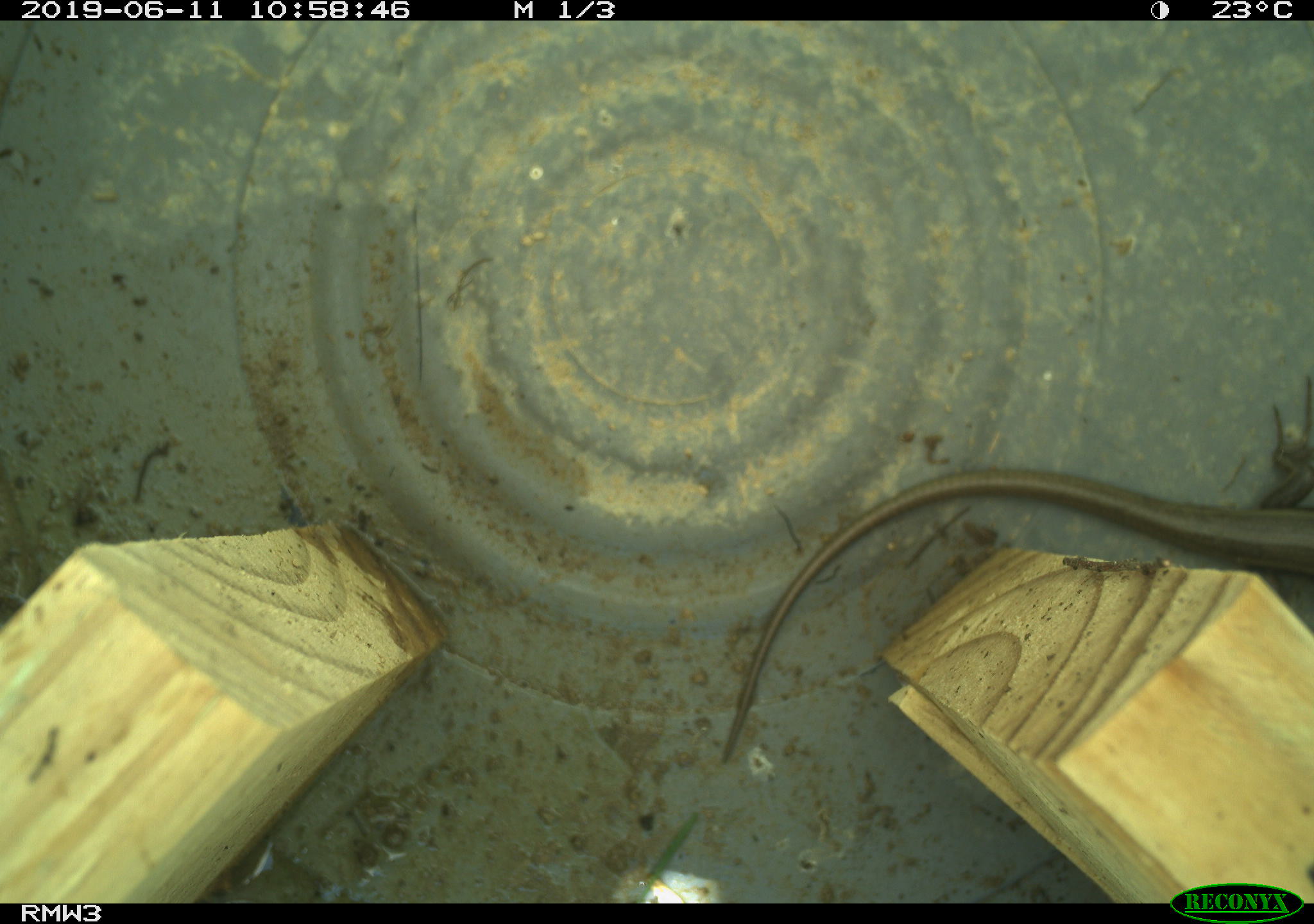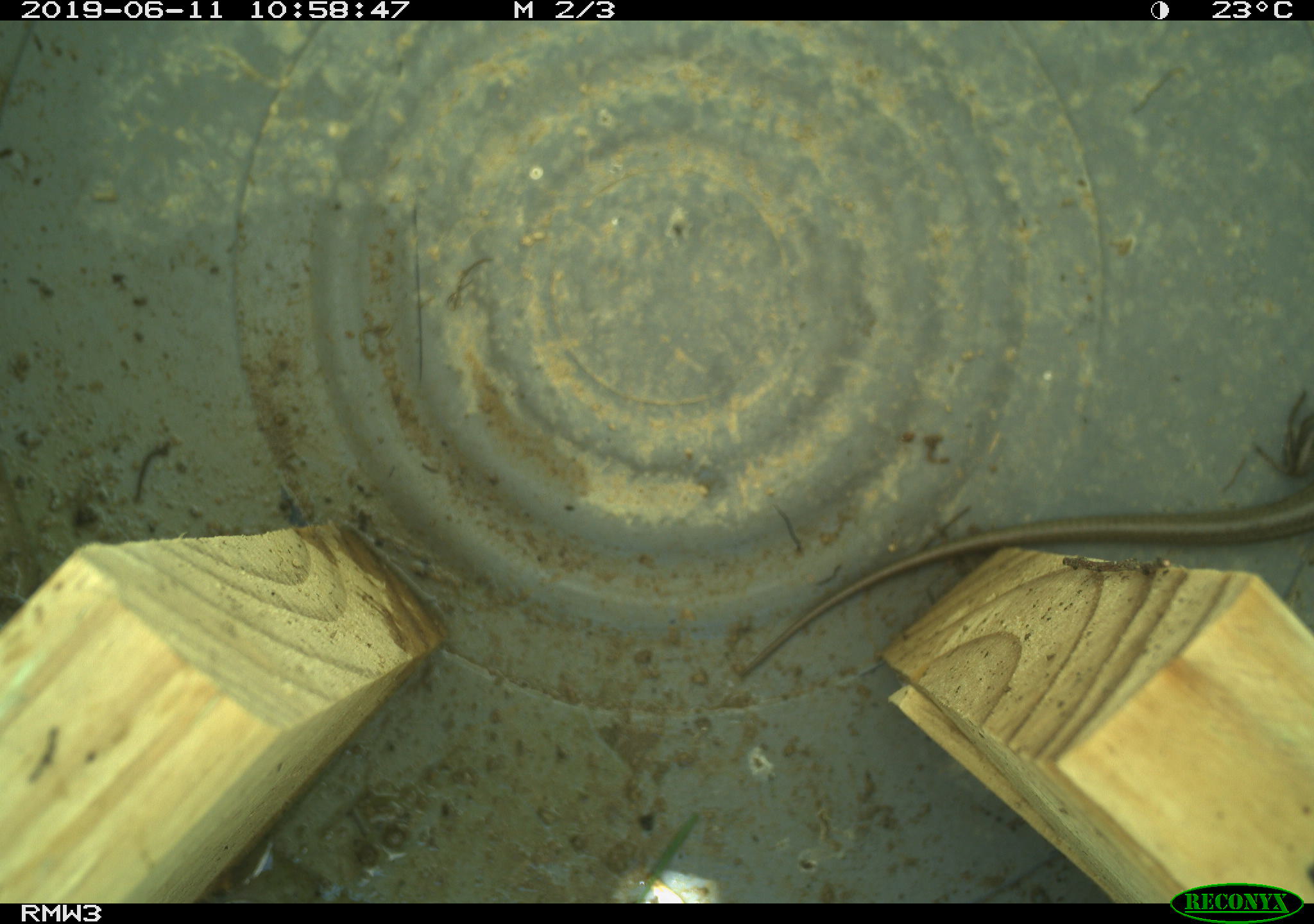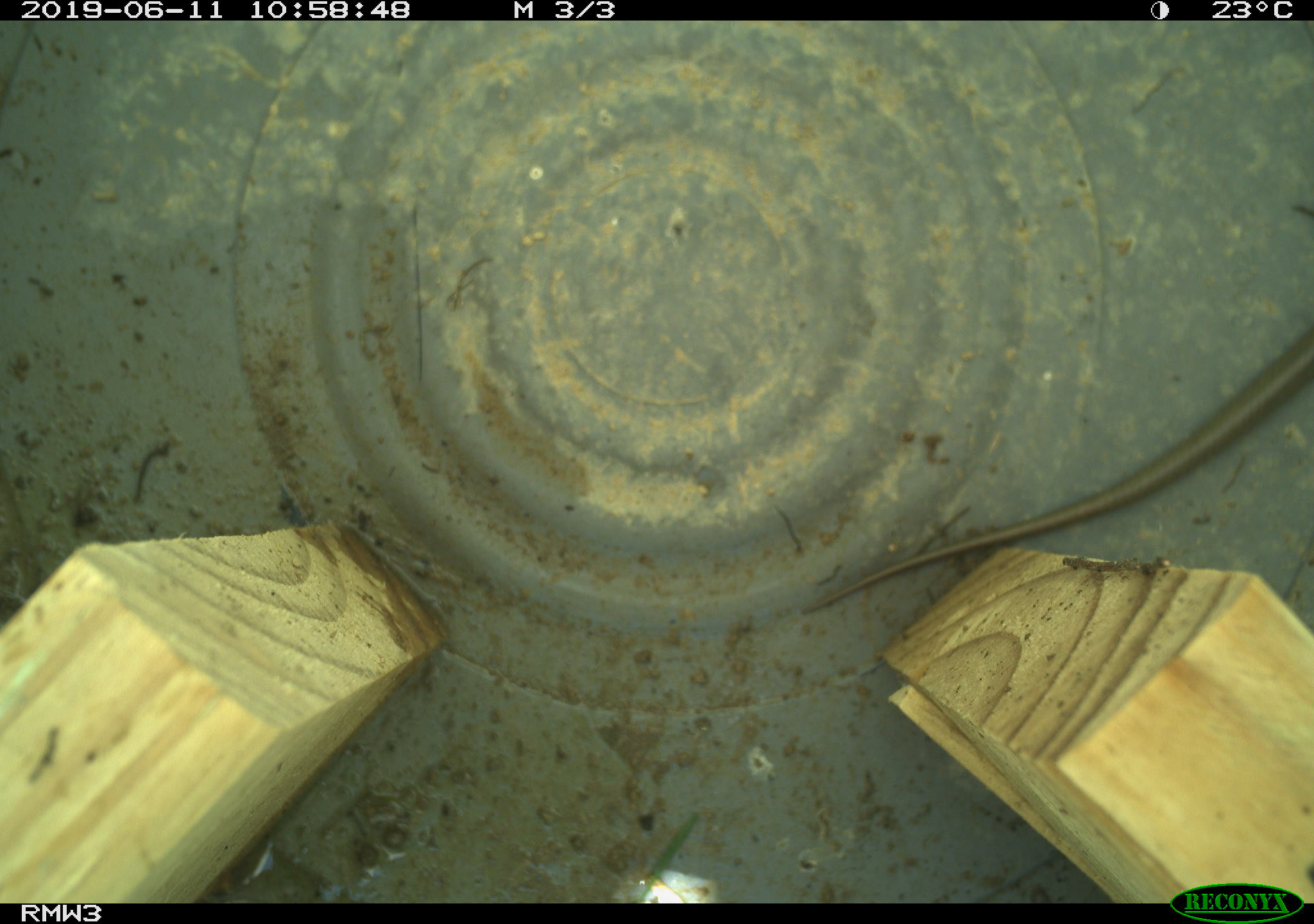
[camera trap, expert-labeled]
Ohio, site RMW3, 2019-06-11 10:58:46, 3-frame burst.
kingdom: Animalia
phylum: Chordata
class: Reptilia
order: Squamata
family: Scincidae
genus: Plestiodon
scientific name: Plestiodon fasciatus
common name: common five-lined skink